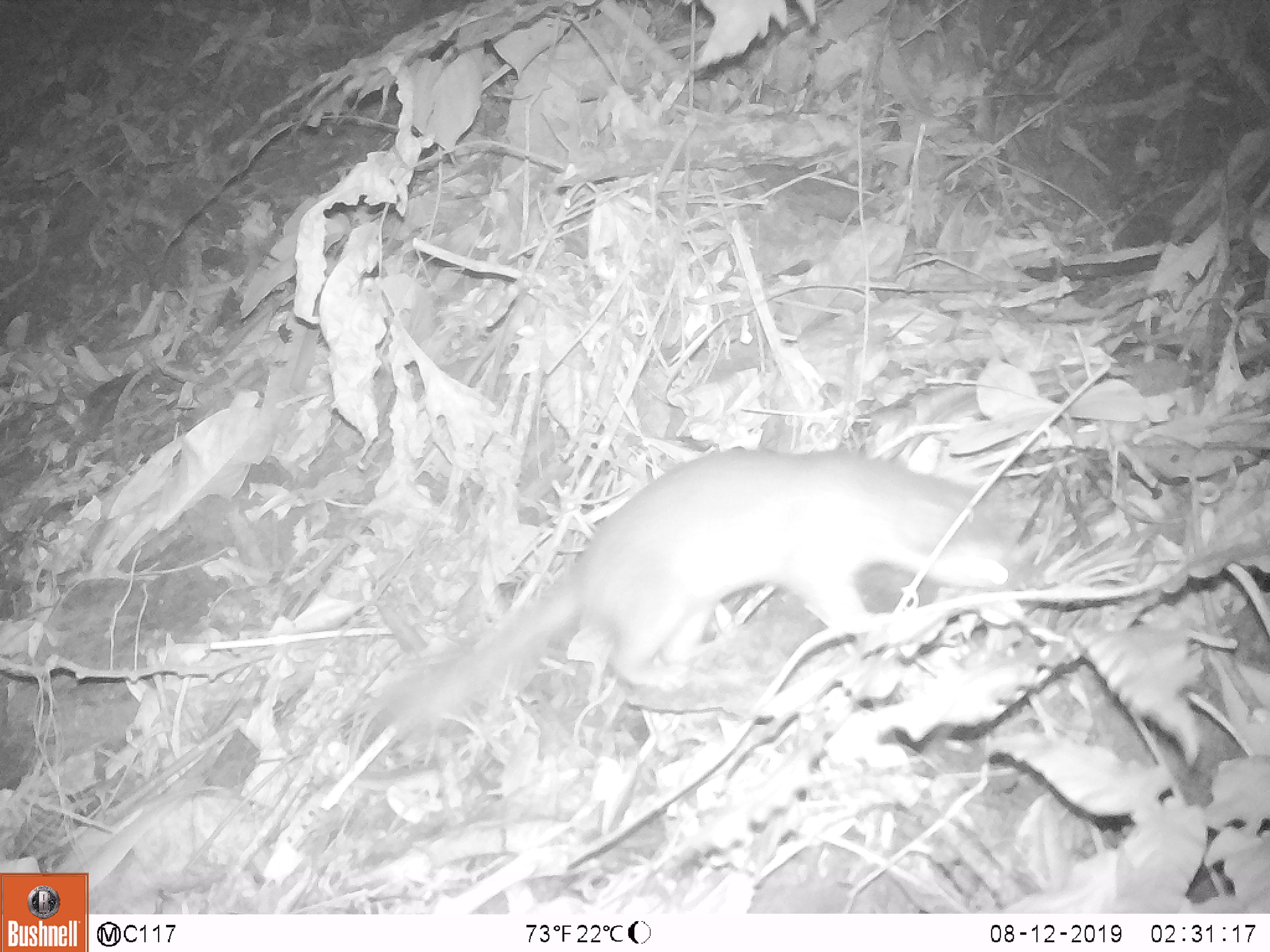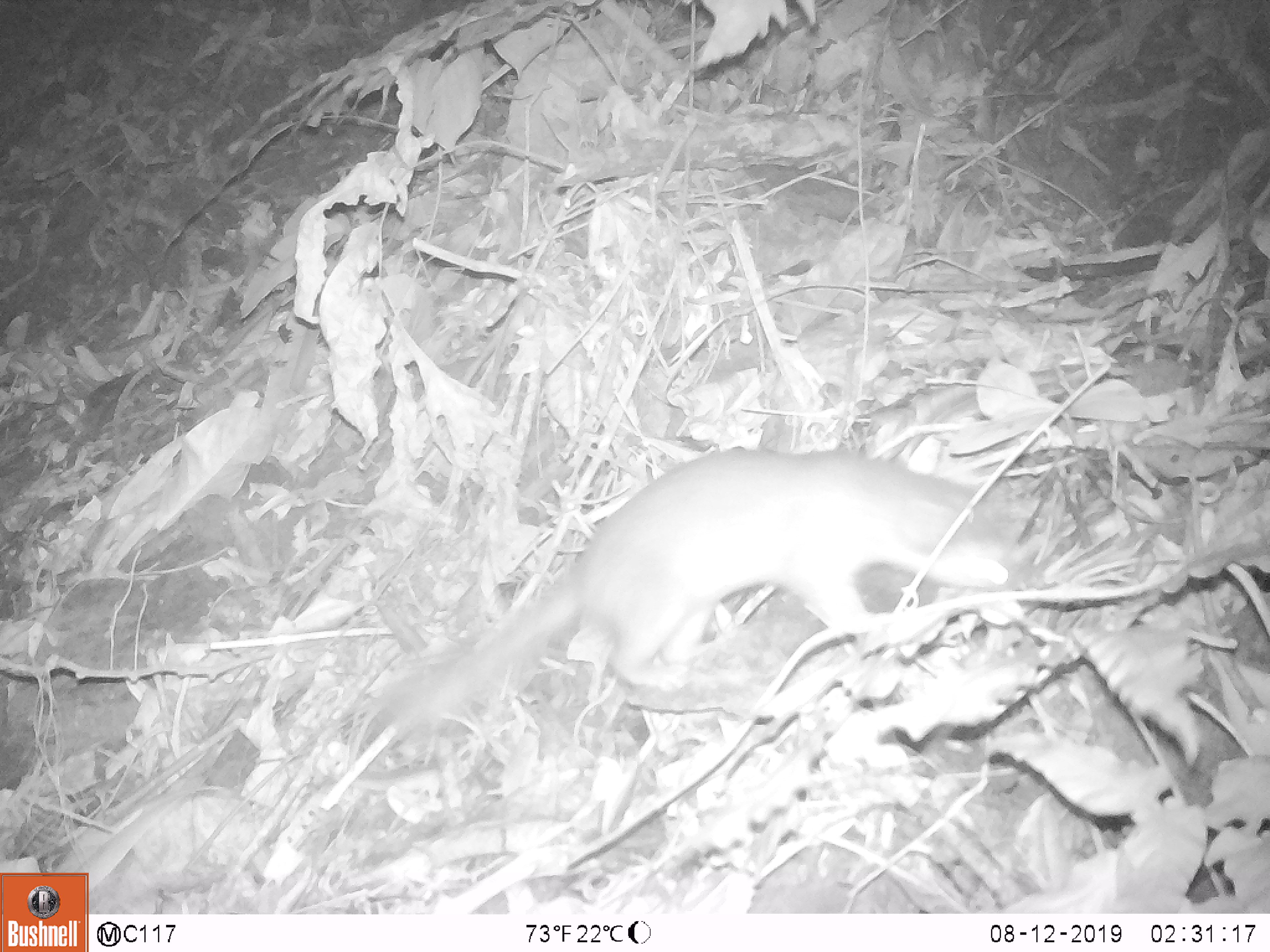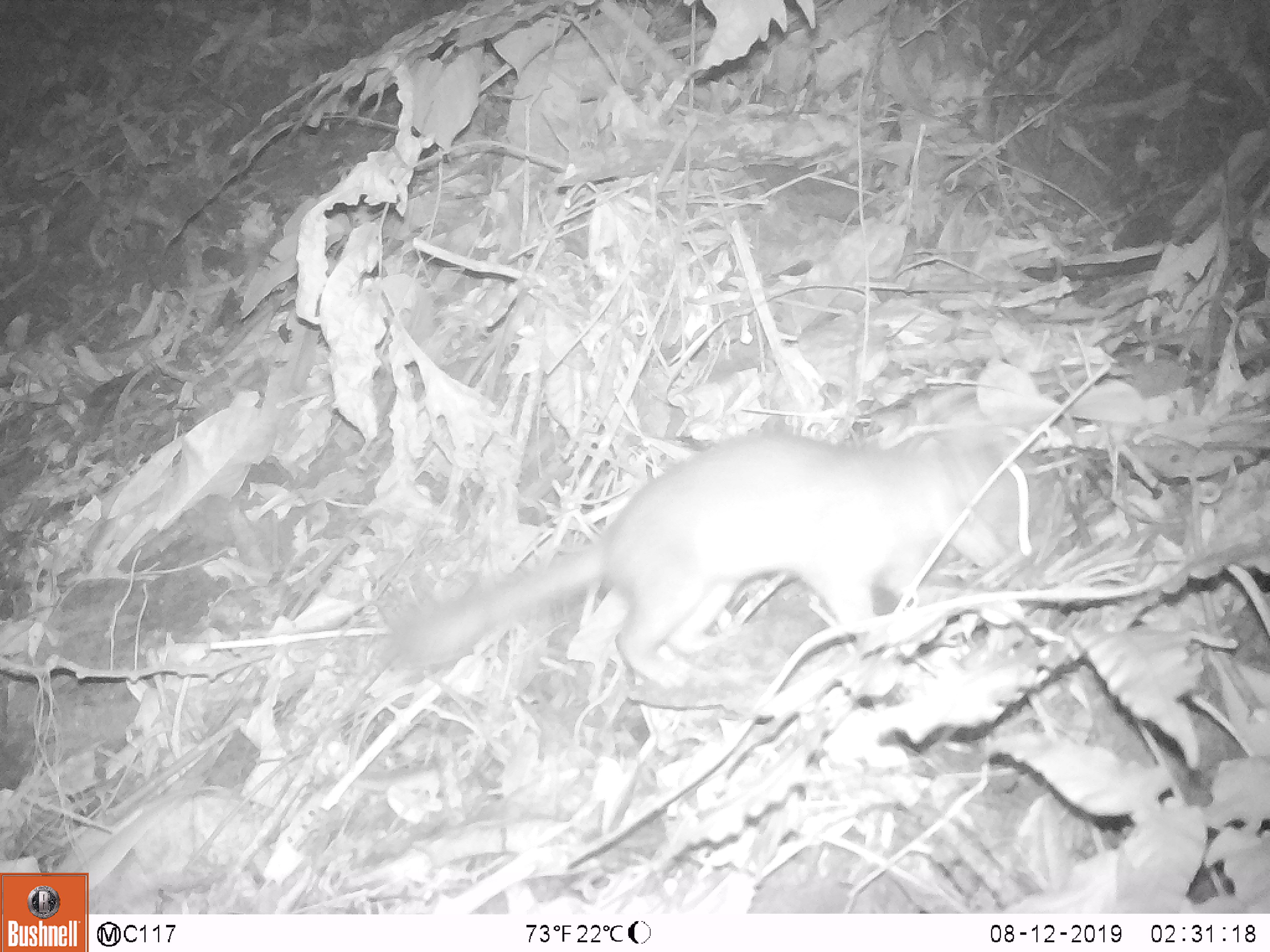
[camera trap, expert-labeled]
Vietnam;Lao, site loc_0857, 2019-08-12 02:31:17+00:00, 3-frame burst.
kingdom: Animalia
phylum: Chordata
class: Mammalia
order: Carnivora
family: Mustelidae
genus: Melogale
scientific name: Melogale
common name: ferret badger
Ferret badger (Melogale). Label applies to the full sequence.